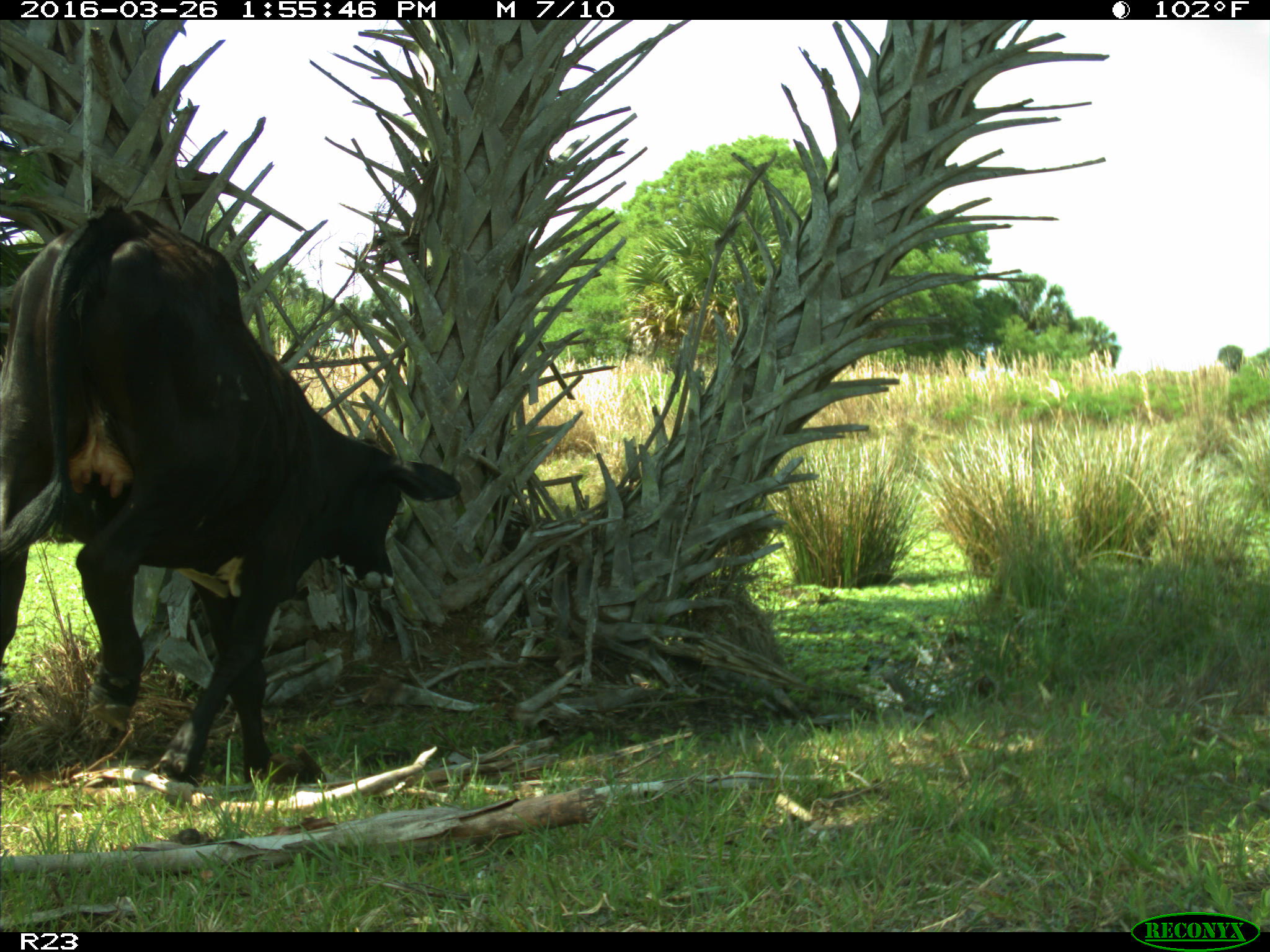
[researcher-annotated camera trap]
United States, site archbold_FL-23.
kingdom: Animalia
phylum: Chordata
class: Mammalia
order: Artiodactyla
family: Bovidae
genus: Bos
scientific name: Bos taurus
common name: domestic cow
Bos taurus (domestic cow).